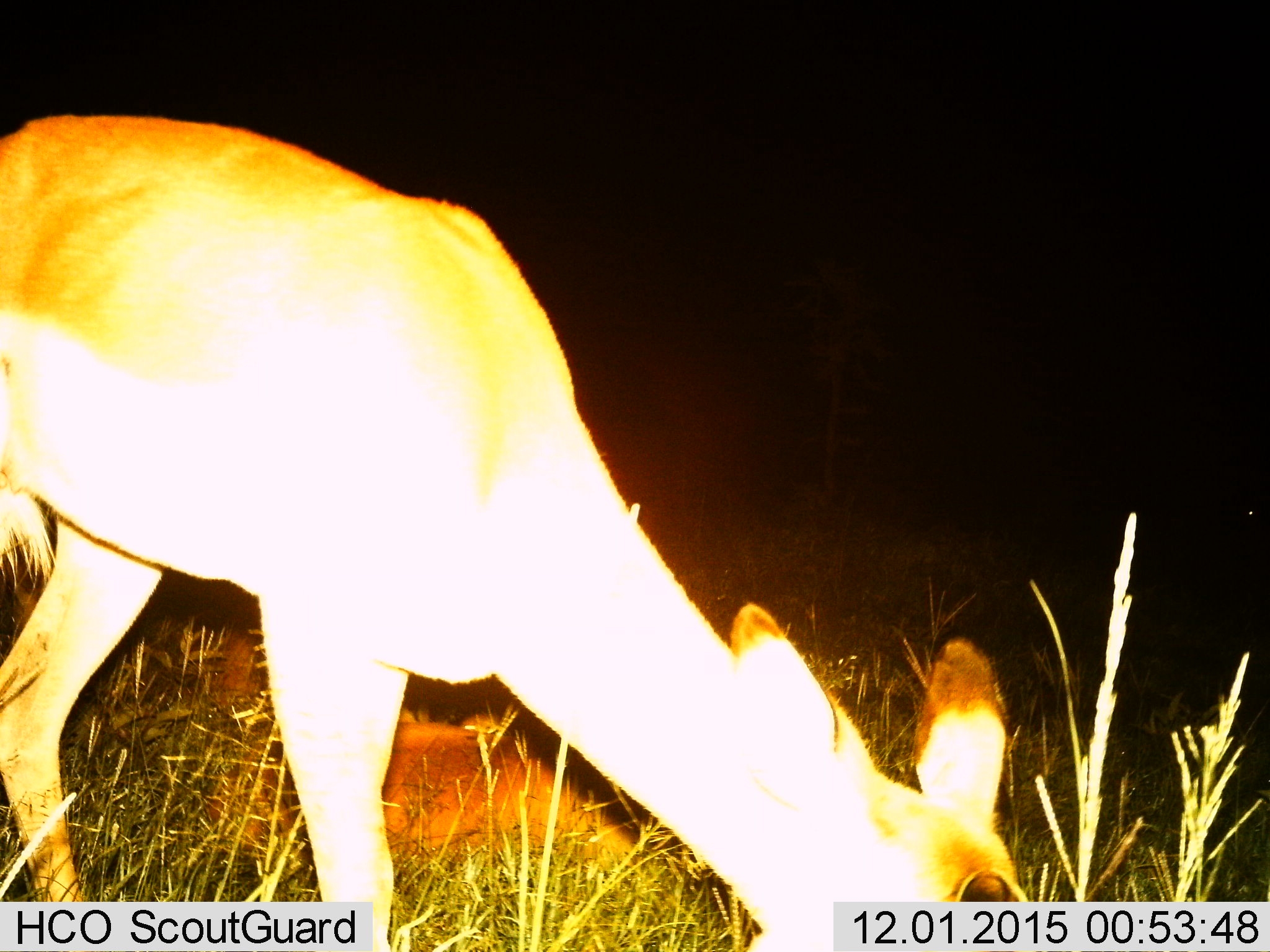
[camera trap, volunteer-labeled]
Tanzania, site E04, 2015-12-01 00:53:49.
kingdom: Animalia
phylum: Chordata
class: Mammalia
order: Artiodactyla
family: Bovidae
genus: Aepyceros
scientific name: Aepyceros melampus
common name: impala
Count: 1.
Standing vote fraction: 33%.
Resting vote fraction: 44%.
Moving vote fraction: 0%.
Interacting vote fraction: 0%.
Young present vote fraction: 22%.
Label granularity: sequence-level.